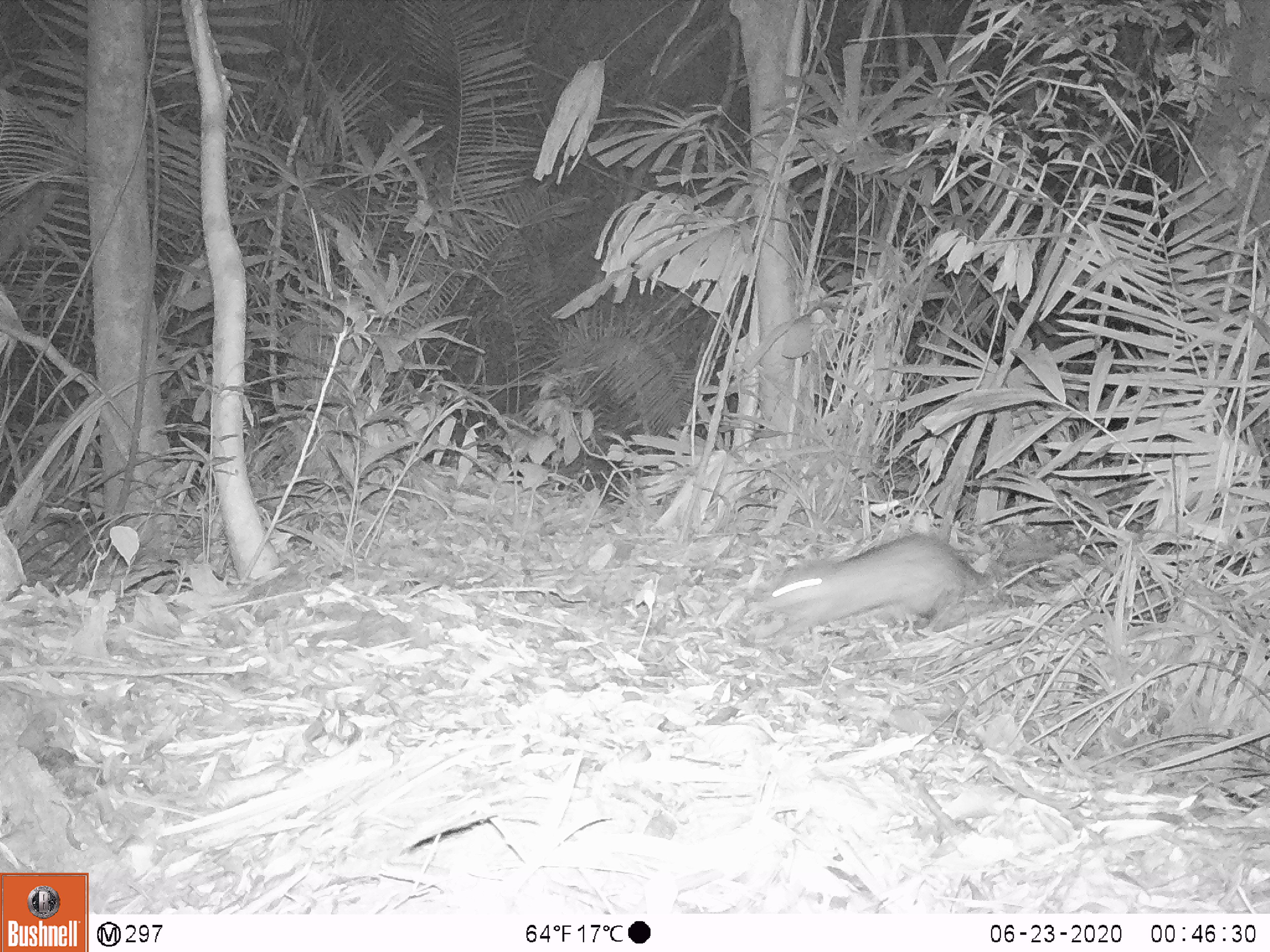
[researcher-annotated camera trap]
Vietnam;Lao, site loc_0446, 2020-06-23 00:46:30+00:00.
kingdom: Animalia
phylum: Chordata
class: Mammalia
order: Rodentia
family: Hystricidae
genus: Atherurus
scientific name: Atherurus macrourus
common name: asiatic brush-tailed porcupine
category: asiatic brush tailed porcupine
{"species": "asiatic brush tailed porcupine (asiatic brush-tailed porcupine) (Atherurus macrourus)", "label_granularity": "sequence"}